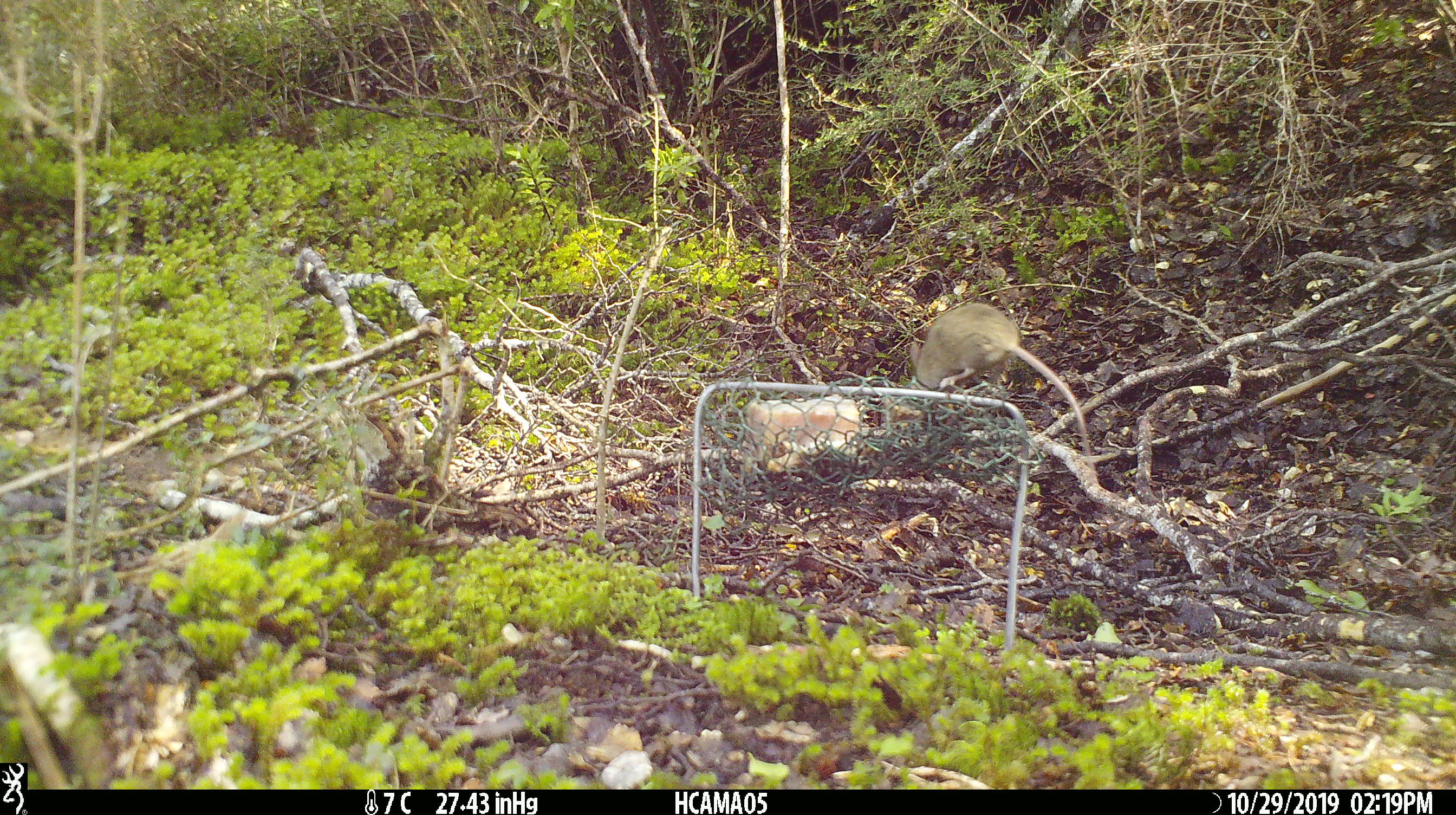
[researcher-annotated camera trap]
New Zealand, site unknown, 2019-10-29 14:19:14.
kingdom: Animalia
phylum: Chordata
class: Mammalia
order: Rodentia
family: Muridae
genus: Mus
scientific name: Mus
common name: mouse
Mouse (Mus).